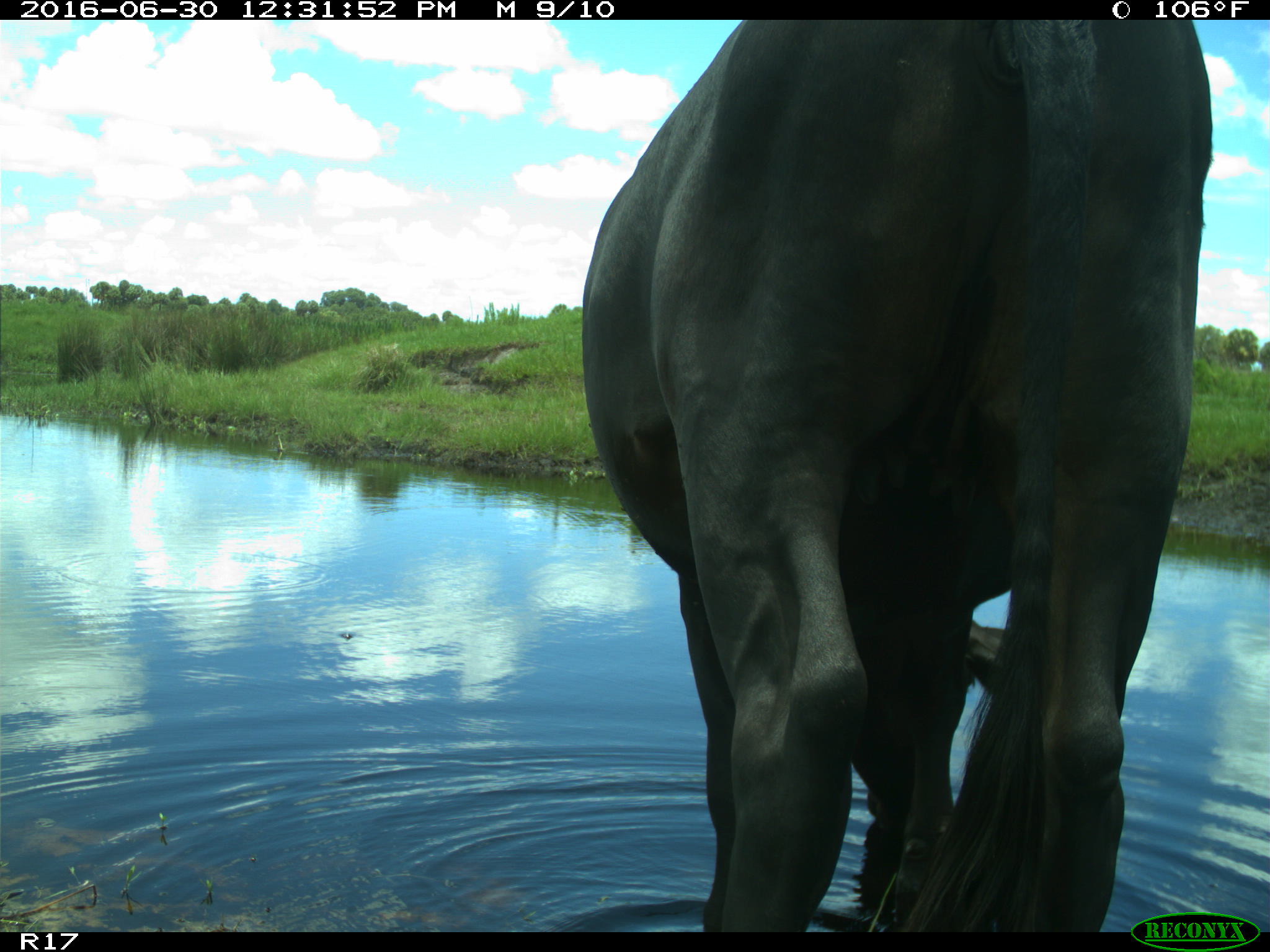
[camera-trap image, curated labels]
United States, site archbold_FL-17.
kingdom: Animalia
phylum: Chordata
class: Mammalia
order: Artiodactyla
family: Bovidae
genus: Bos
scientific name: Bos taurus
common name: domestic cow